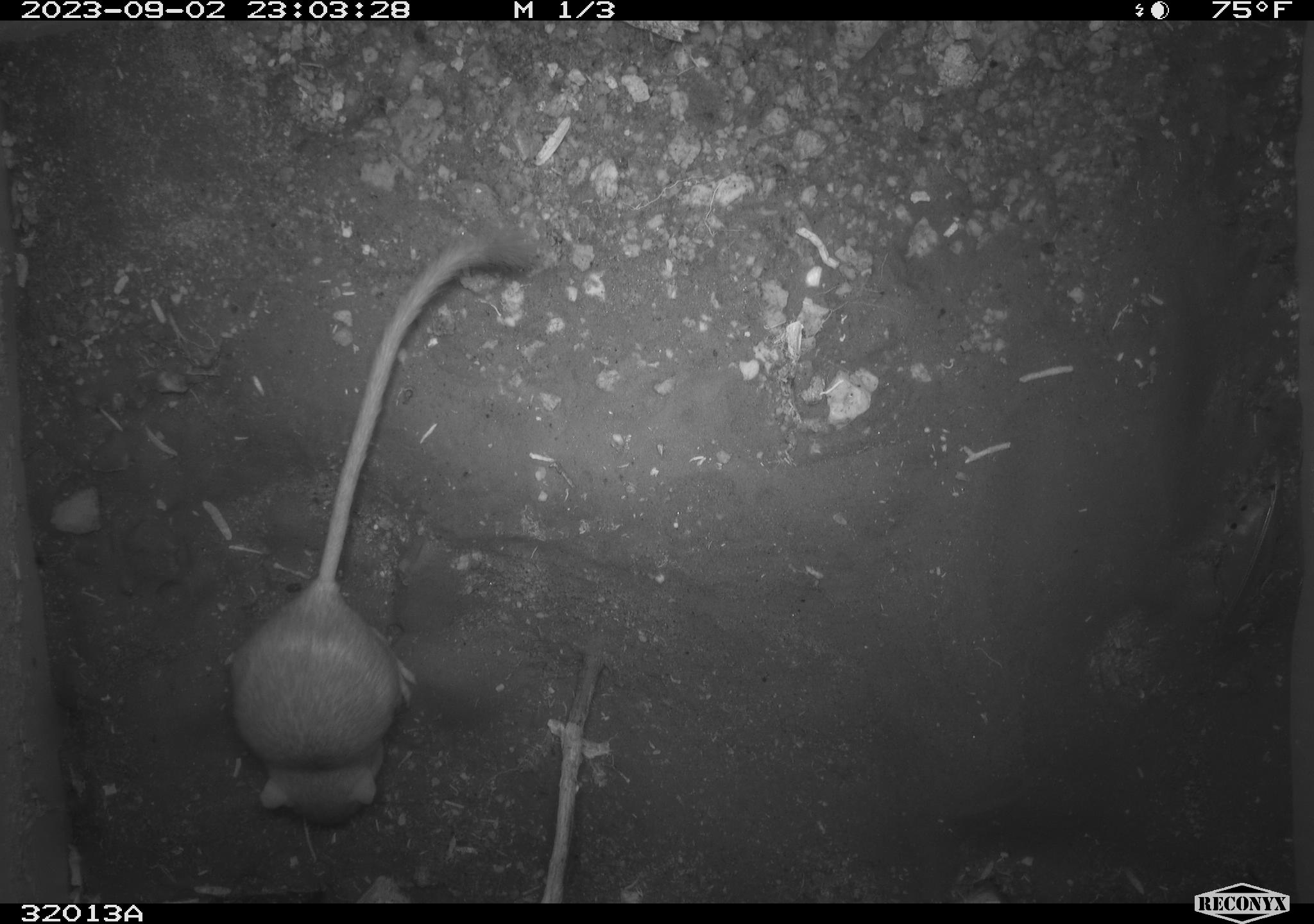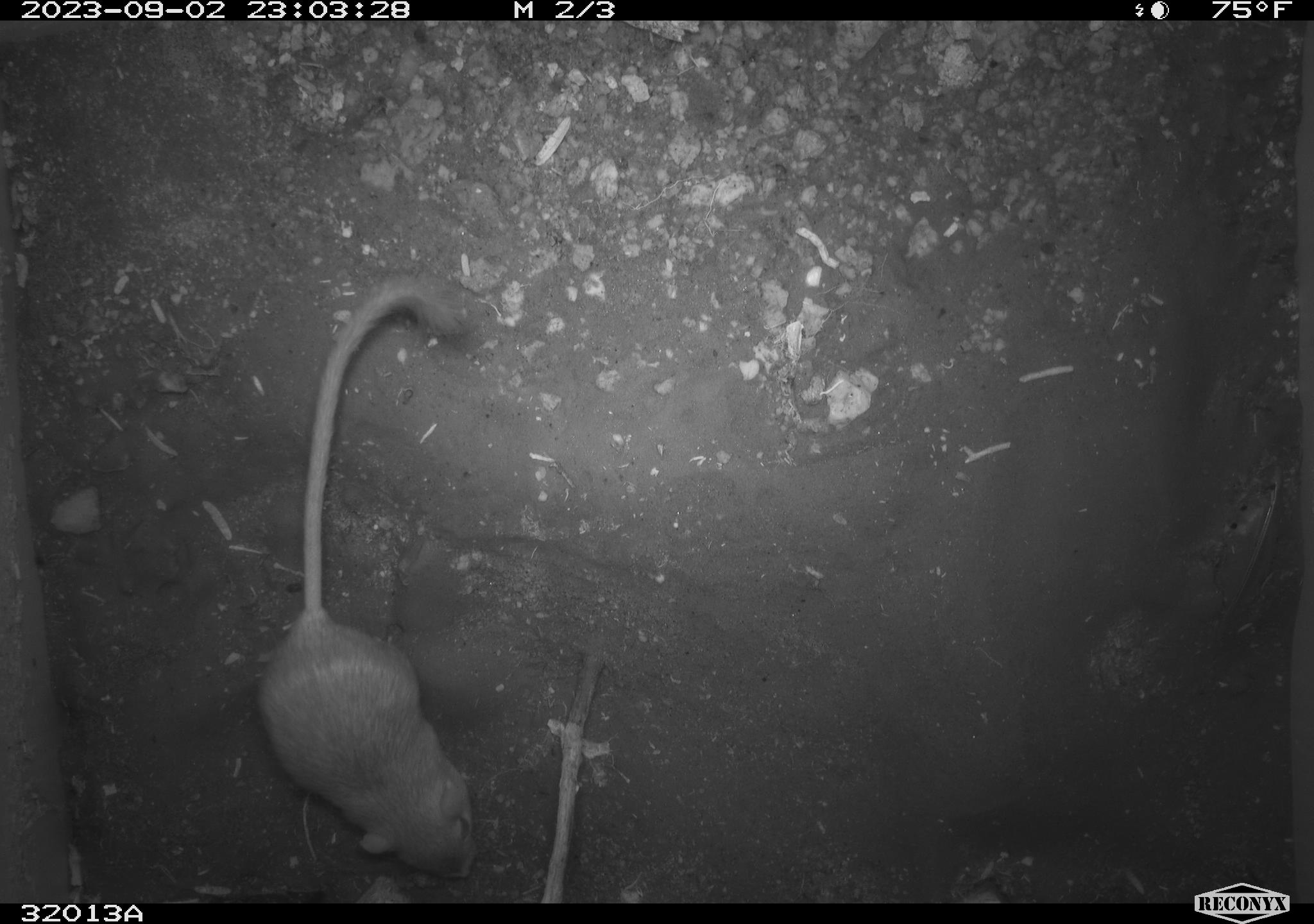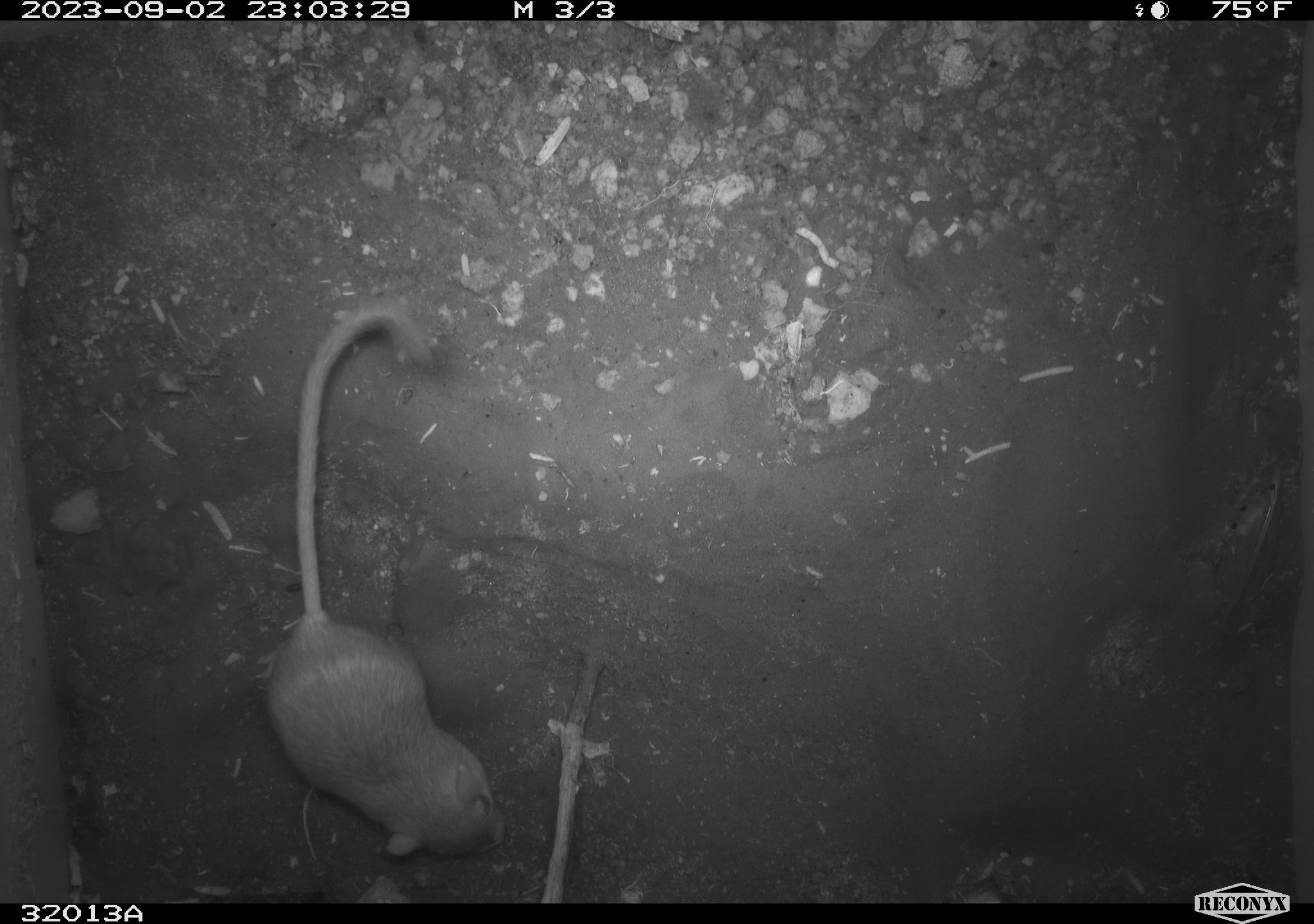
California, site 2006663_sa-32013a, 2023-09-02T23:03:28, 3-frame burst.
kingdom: Animalia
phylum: Chordata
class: Mammalia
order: Rodentia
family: Heteromyidae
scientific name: Heteromyidae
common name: kangaroo rats and pocket mice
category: heteromyidae family